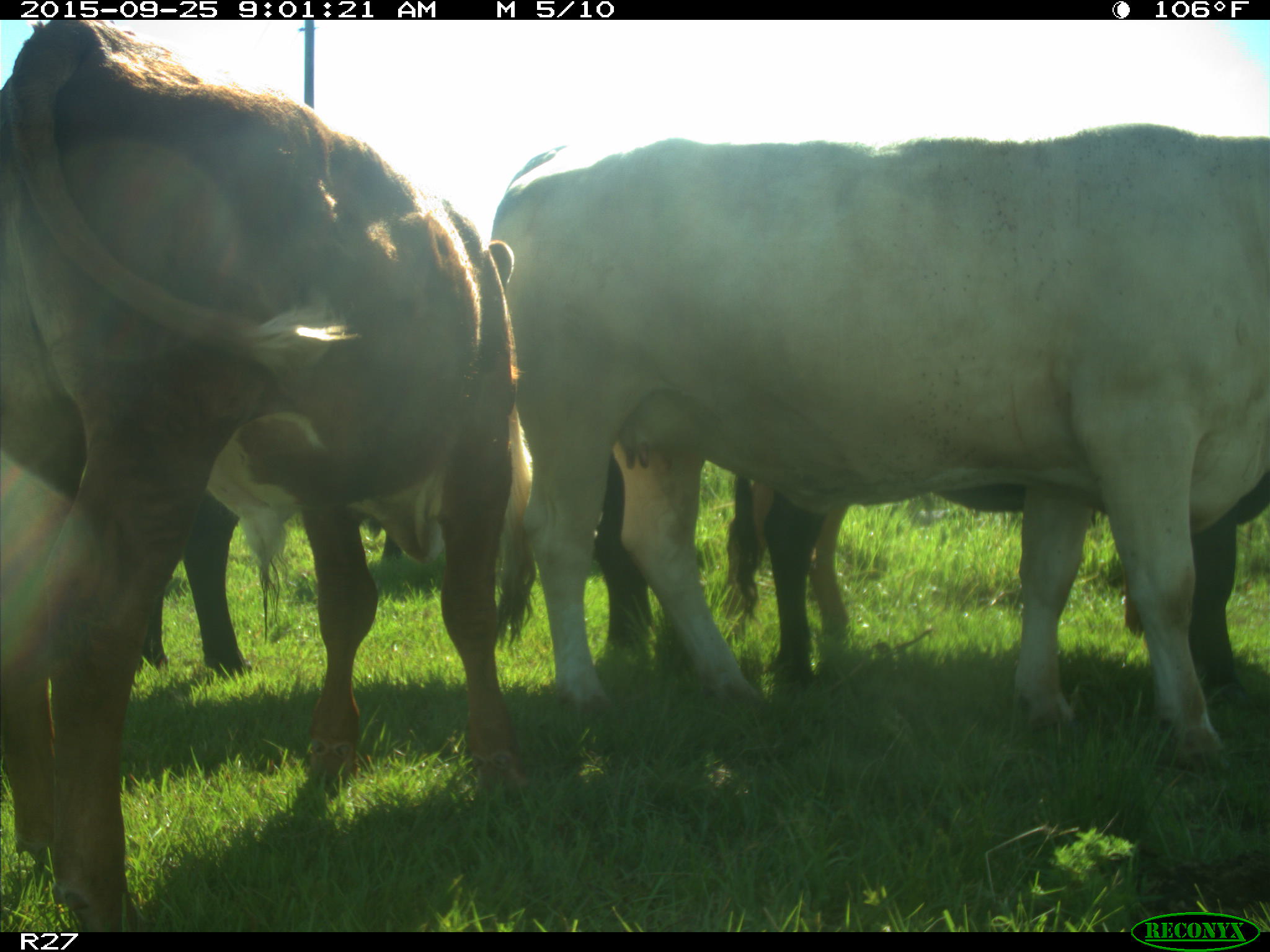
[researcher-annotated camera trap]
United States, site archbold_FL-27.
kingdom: Animalia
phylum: Chordata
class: Mammalia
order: Artiodactyla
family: Bovidae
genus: Bos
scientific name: Bos taurus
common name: domestic cow